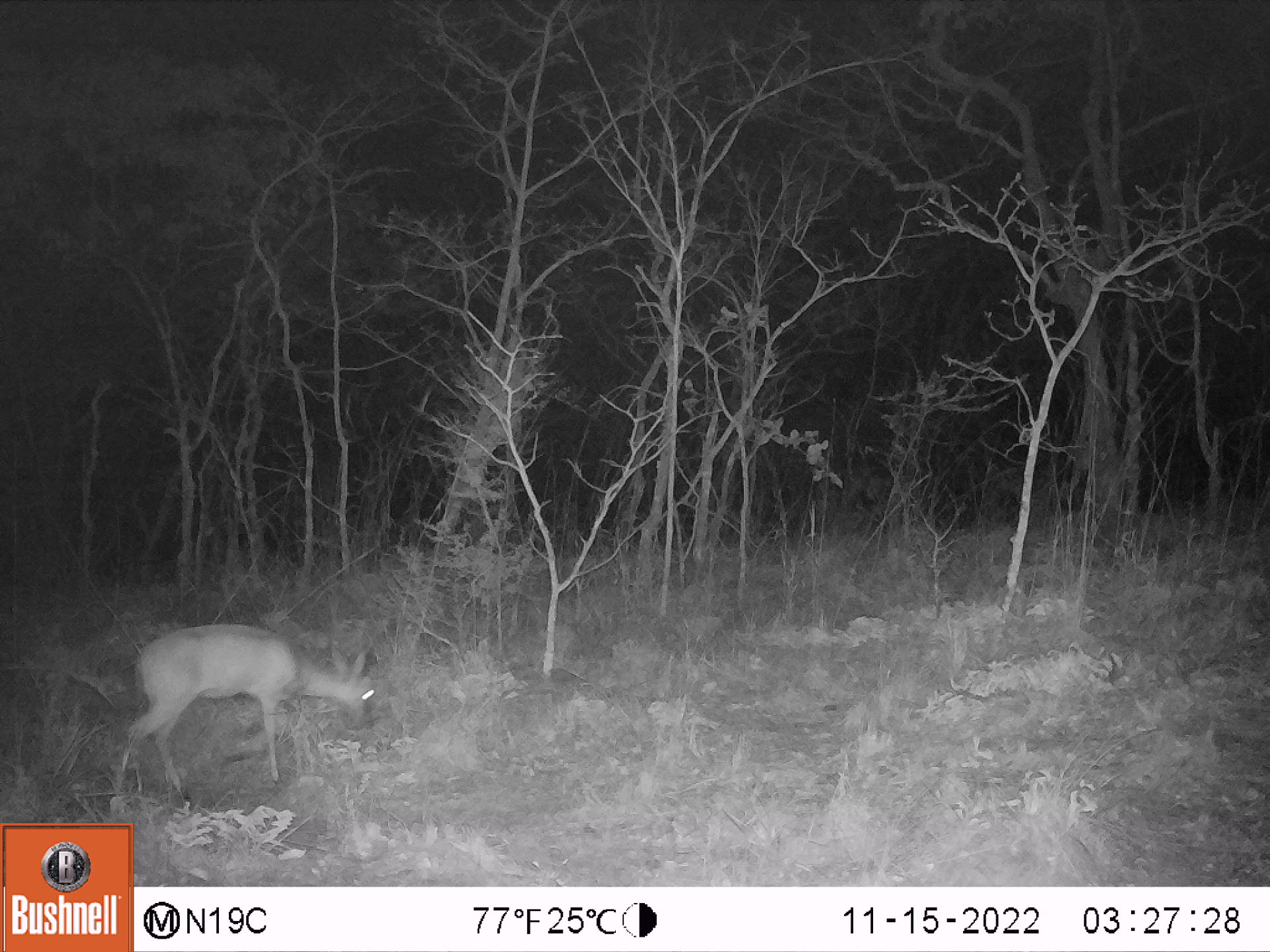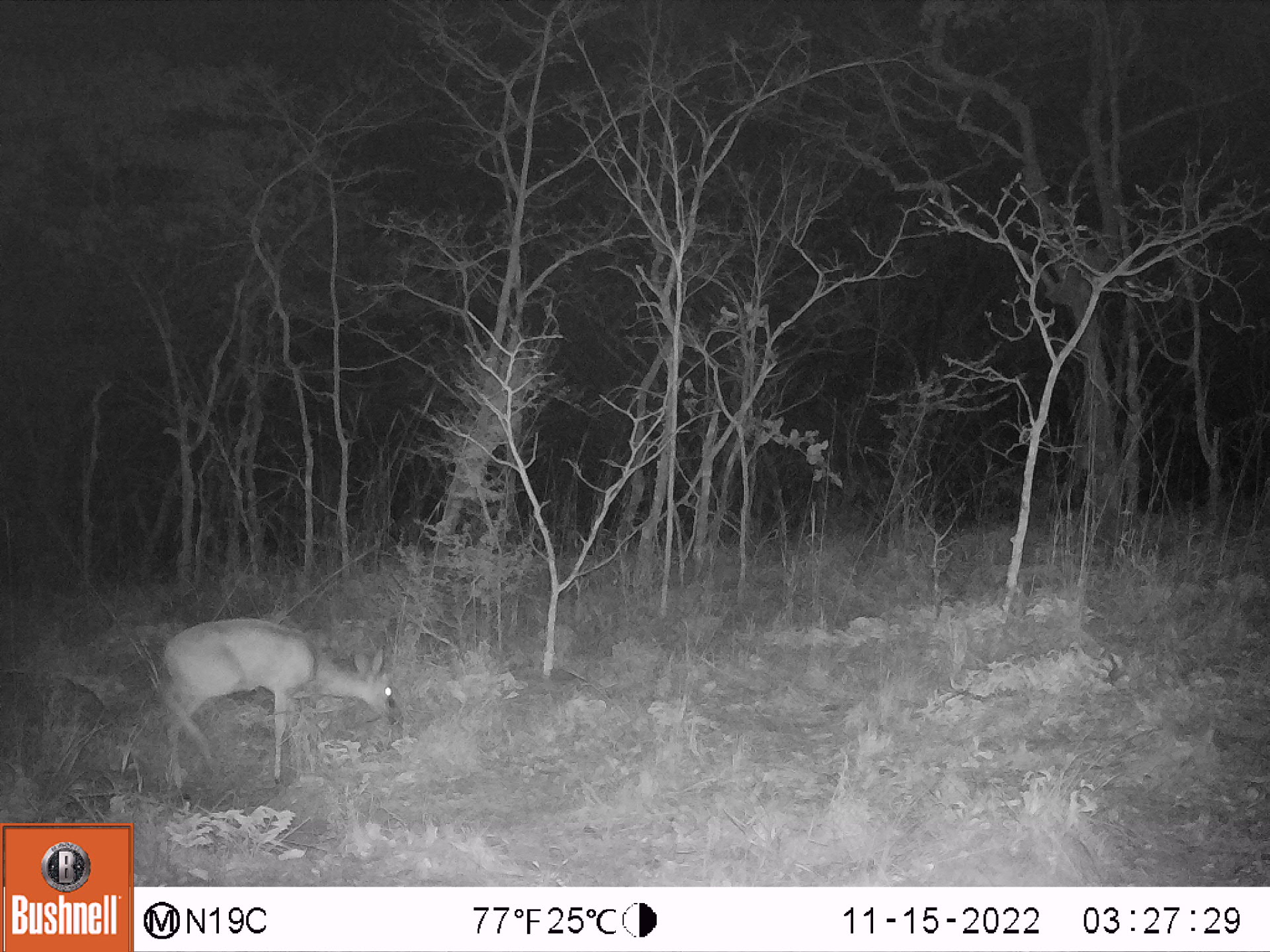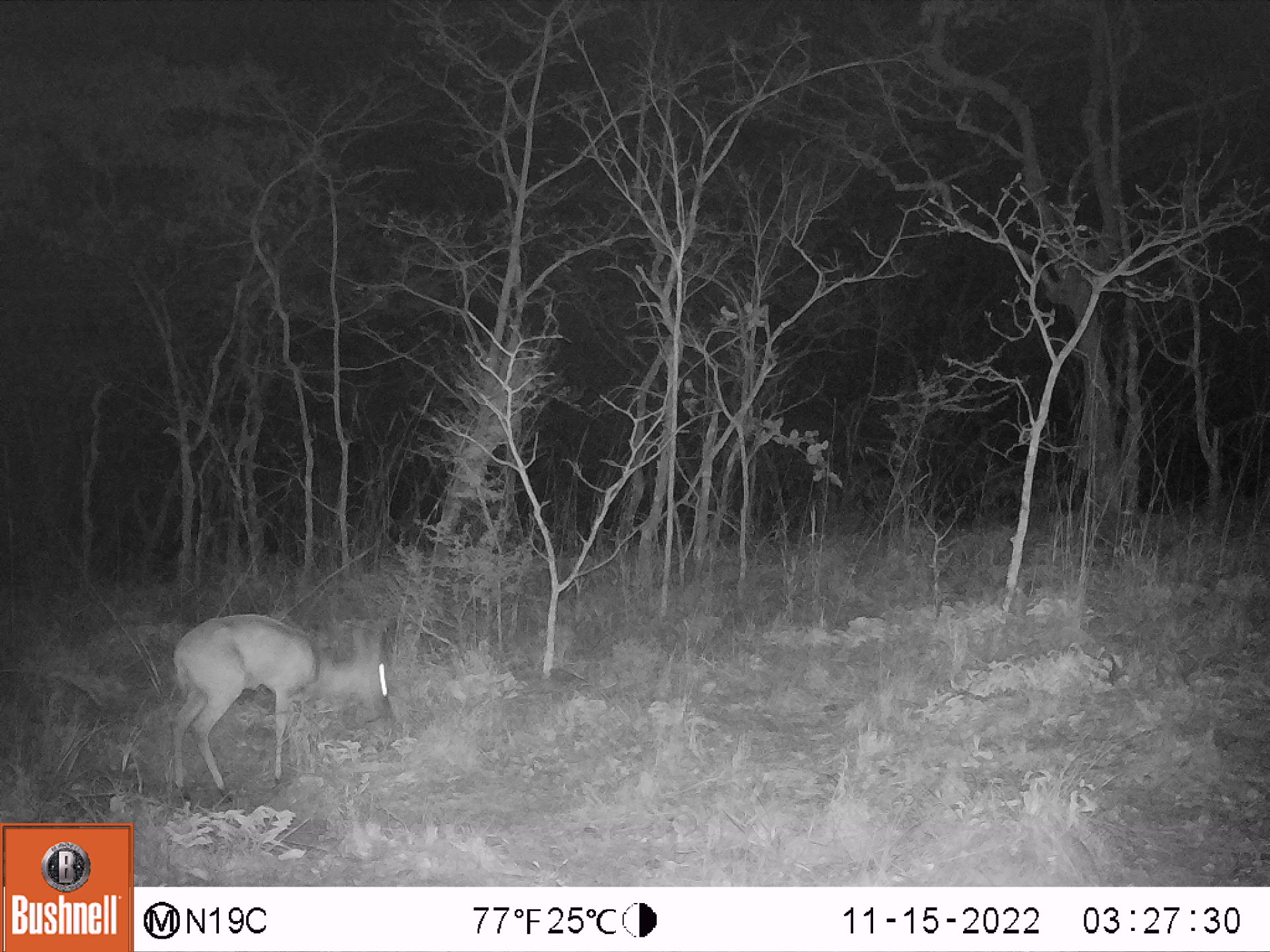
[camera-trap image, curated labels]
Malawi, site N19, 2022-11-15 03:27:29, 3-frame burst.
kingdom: Animalia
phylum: Chordata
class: Mammalia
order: Artiodactyla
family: Bovidae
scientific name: Antilopinae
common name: small antelope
Small antelope (Antilopinae), count 1.